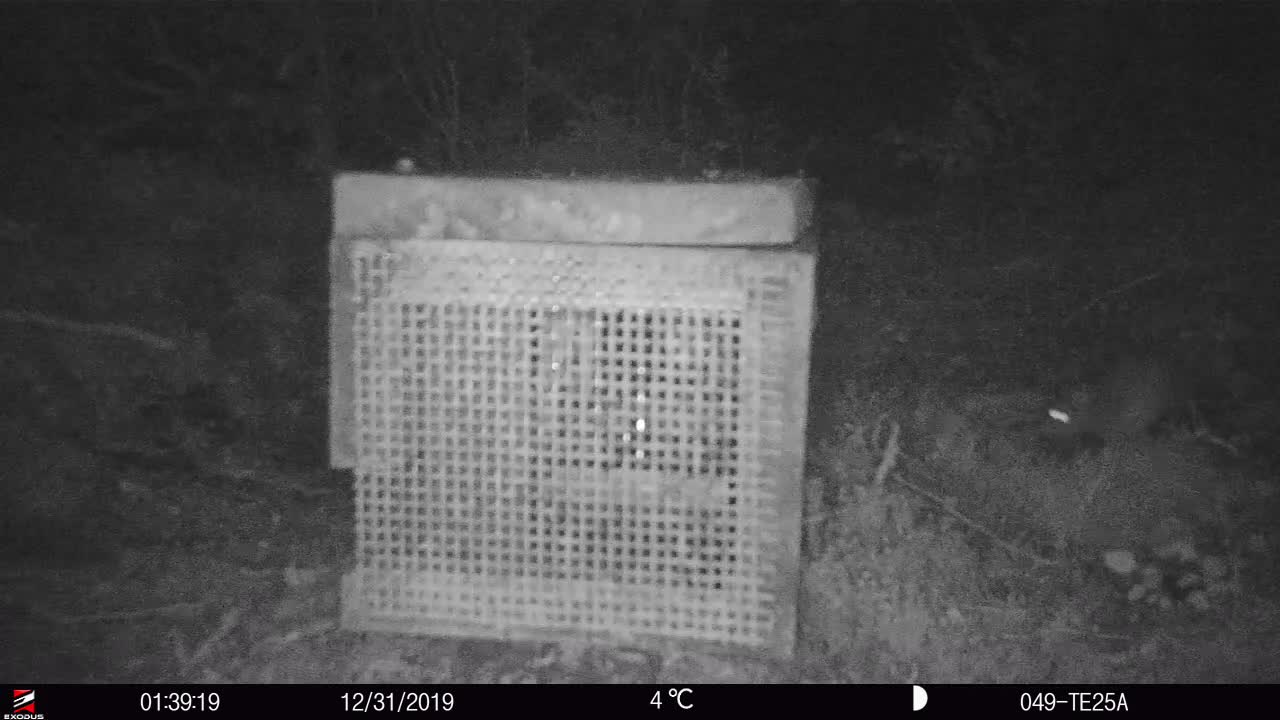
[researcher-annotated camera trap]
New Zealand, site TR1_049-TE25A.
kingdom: Animalia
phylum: Chordata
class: Mammalia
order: Rodentia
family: Muridae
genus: Mus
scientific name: Mus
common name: mouse